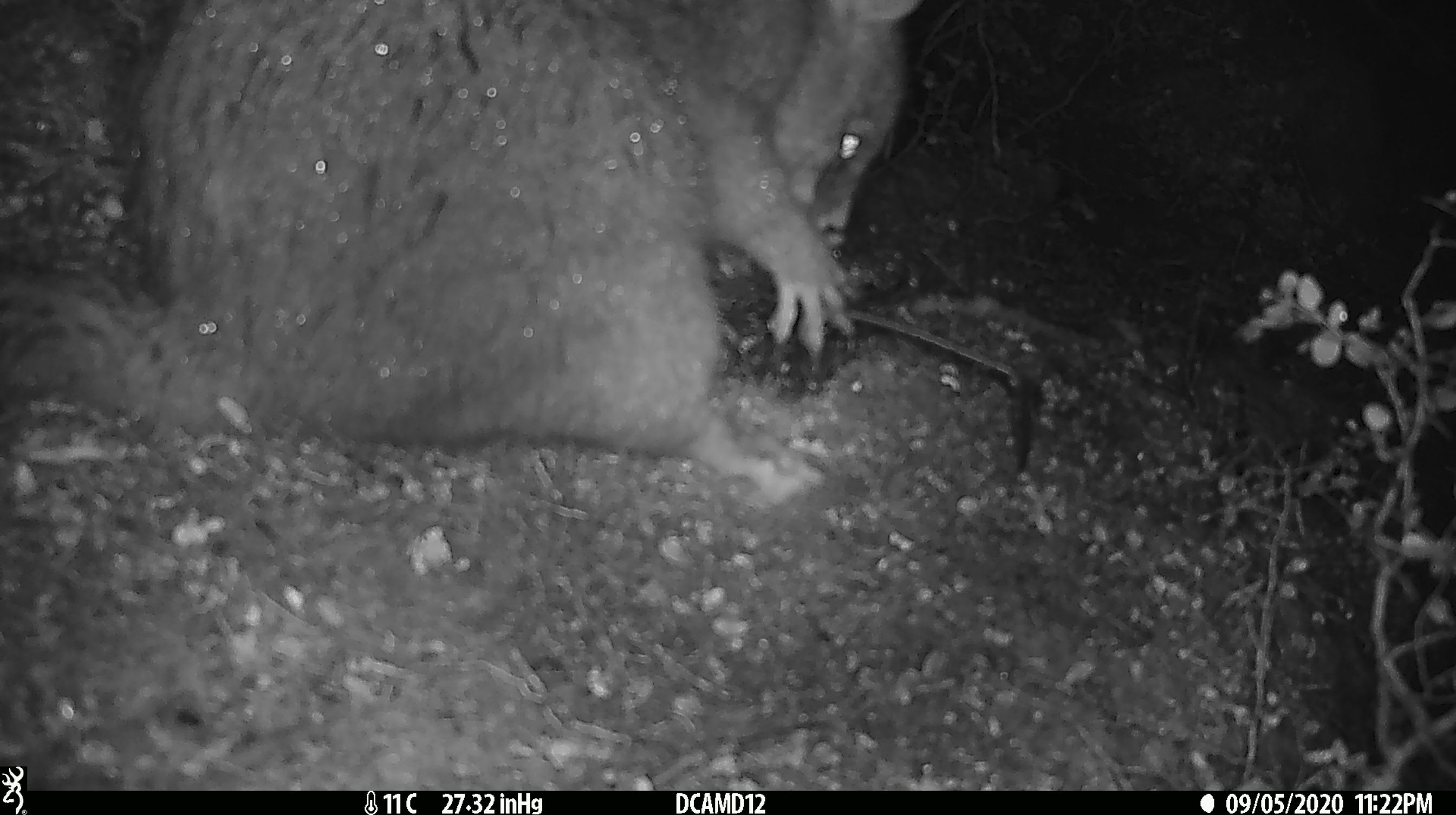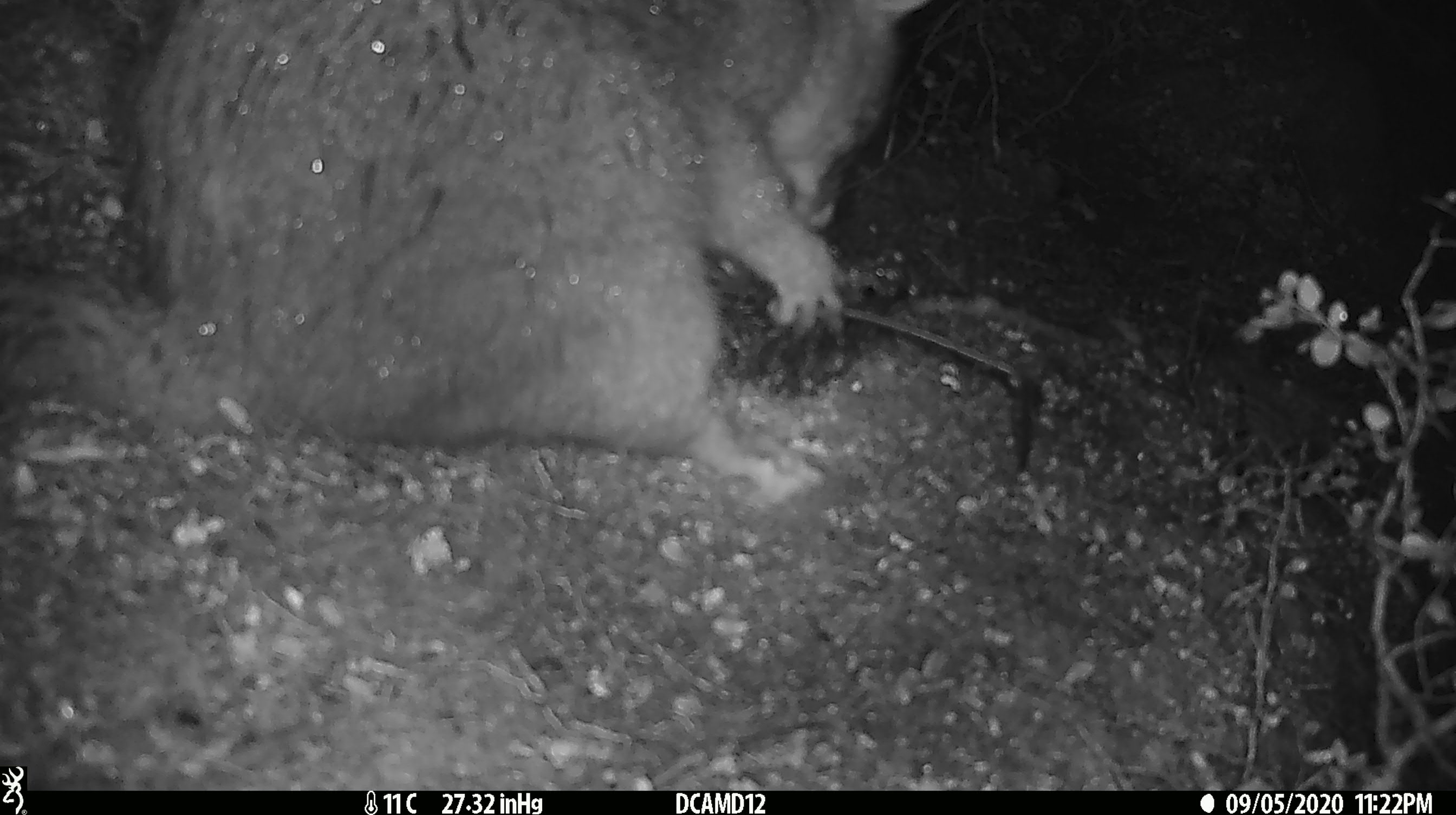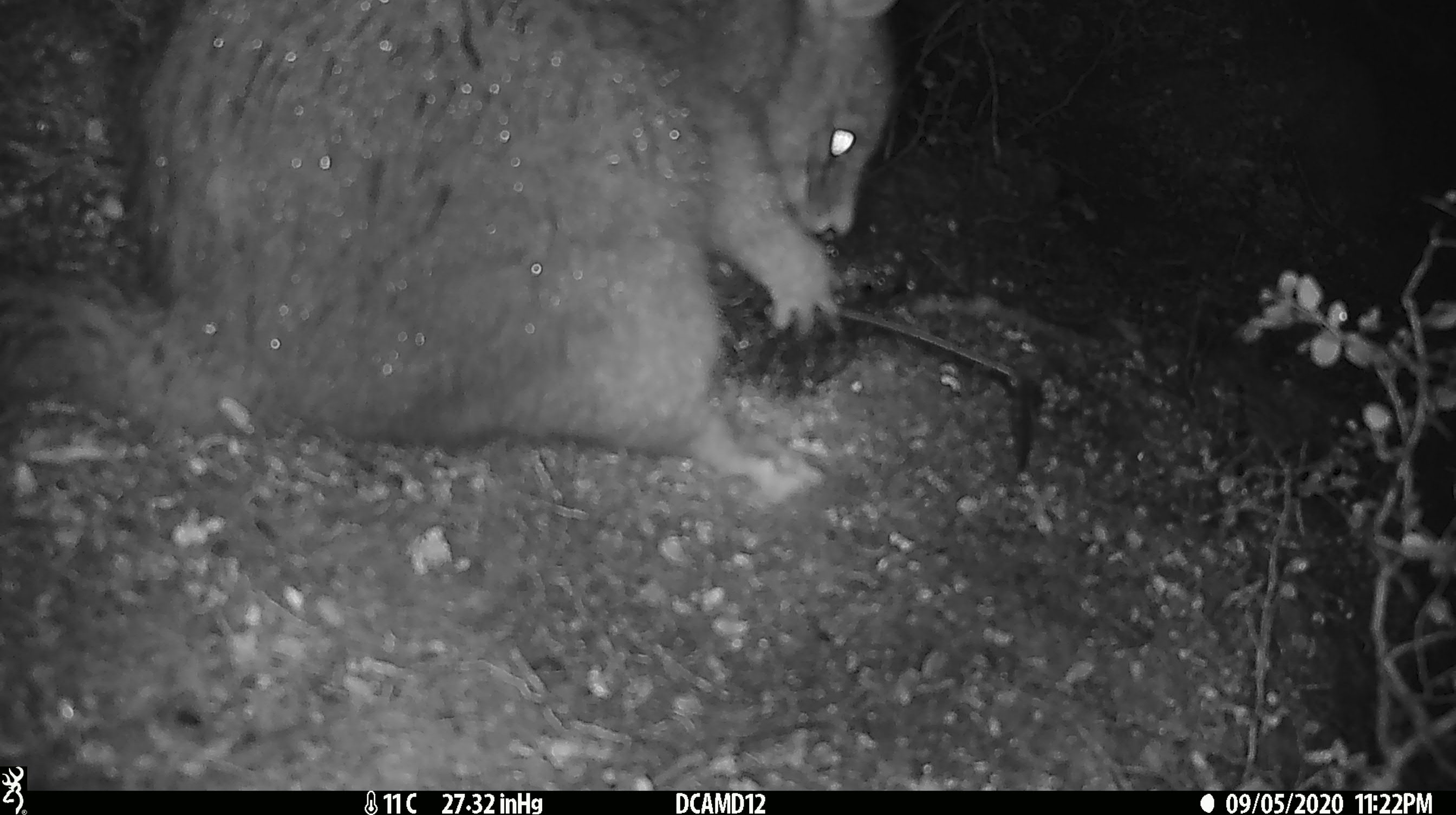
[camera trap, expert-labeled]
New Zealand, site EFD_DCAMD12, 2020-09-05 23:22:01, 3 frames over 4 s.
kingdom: Animalia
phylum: Chordata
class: Mammalia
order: Diprotodontia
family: Phalangeridae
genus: Trichosurus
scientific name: Trichosurus vulpecula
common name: common brushtail possum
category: possum